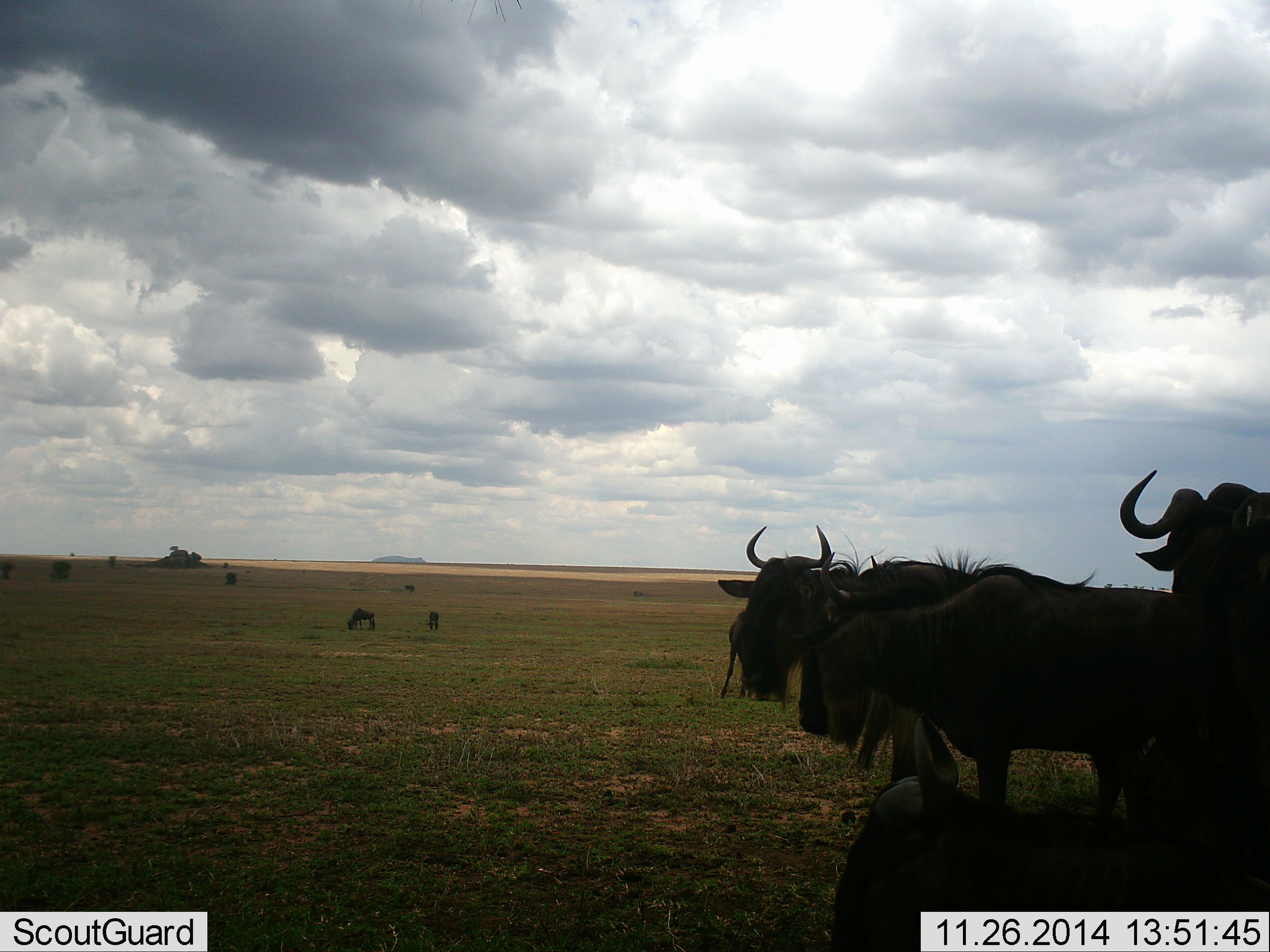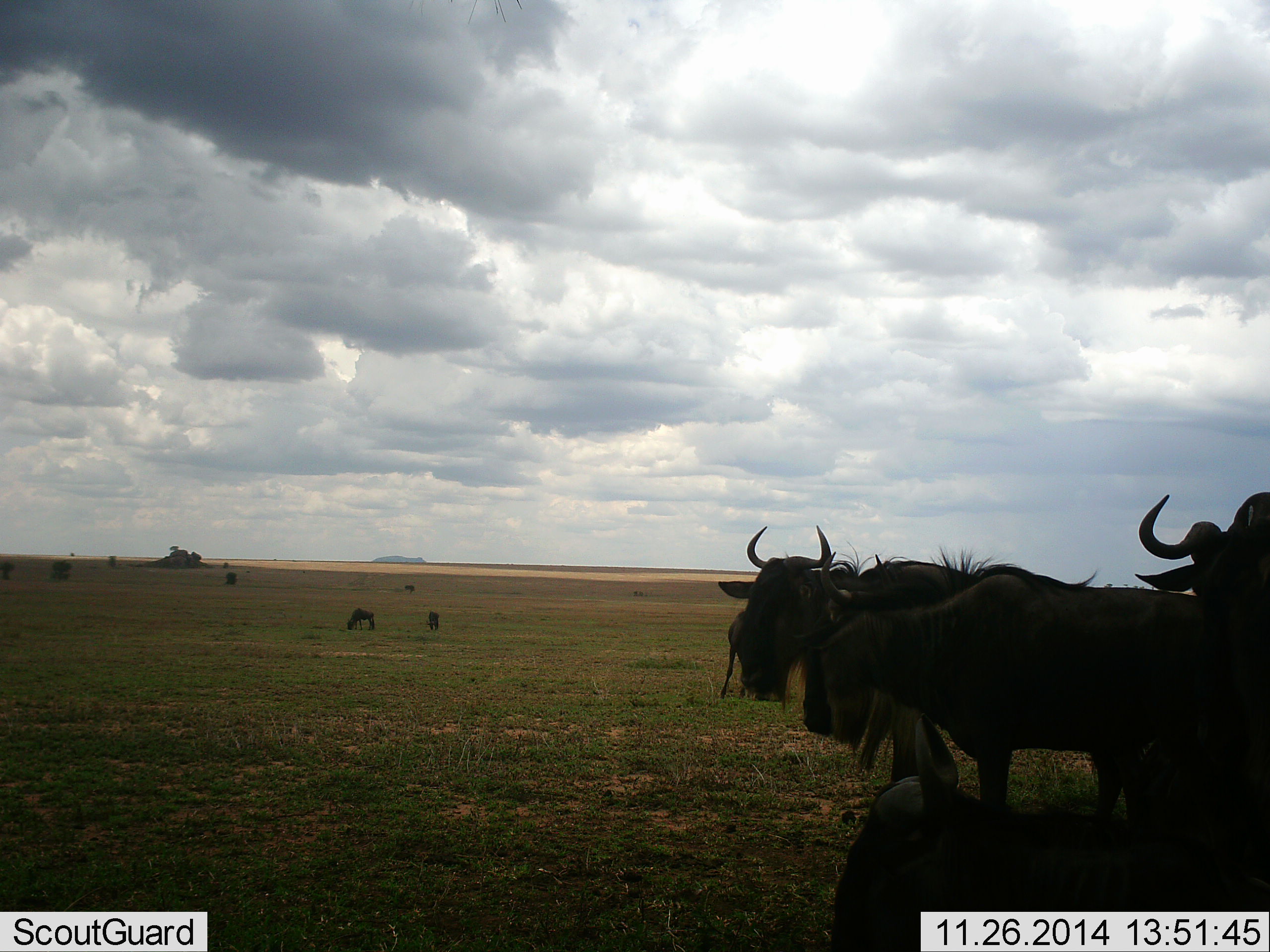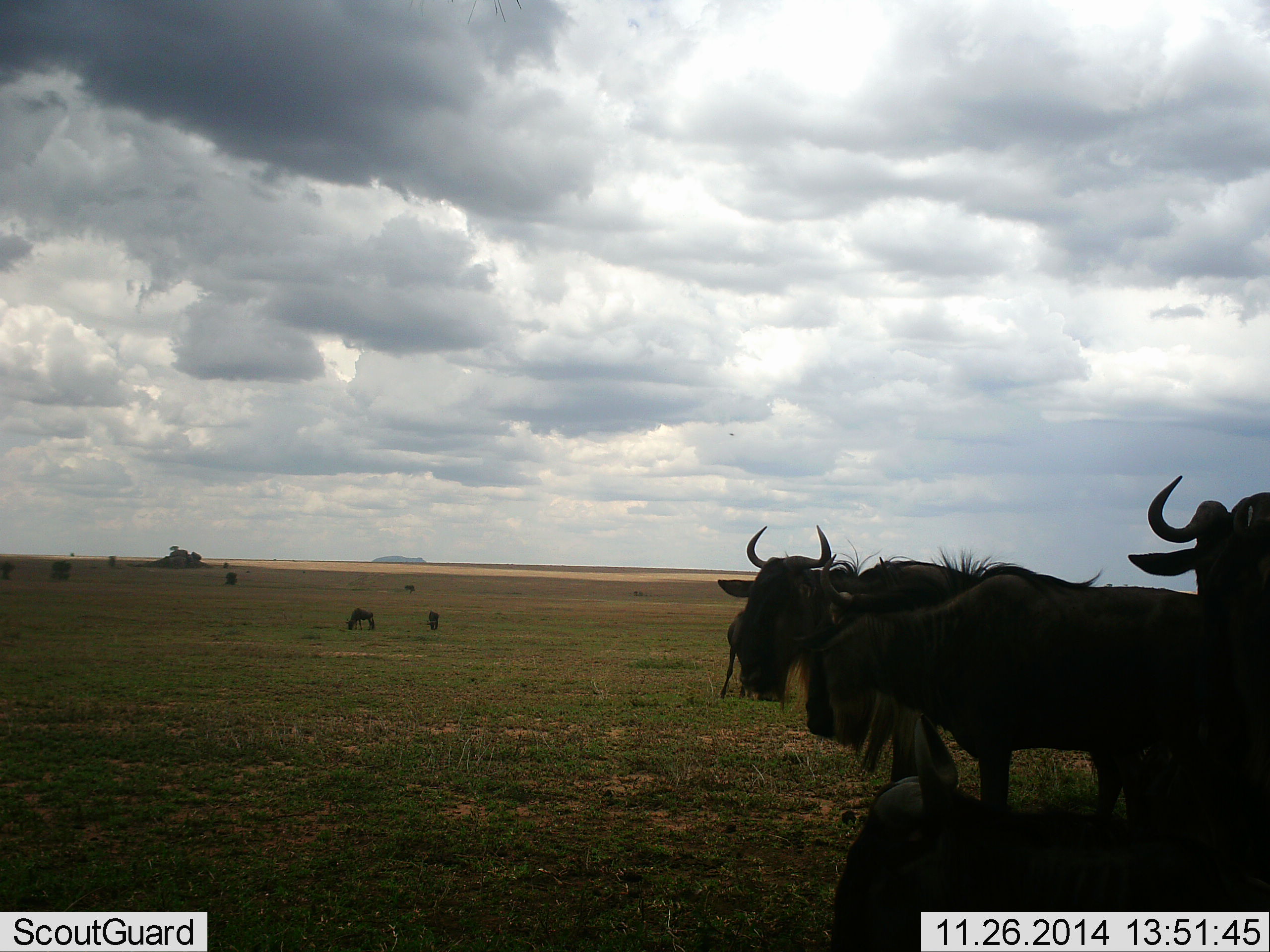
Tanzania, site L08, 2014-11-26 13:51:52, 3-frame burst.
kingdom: Animalia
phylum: Chordata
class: Mammalia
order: Artiodactyla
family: Bovidae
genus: Connochaetes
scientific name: Connochaetes taurinus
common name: blue wildebeest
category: wildebeest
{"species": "wildebeest (blue wildebeest) (Connochaetes taurinus)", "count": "6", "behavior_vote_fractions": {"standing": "80%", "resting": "30%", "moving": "10%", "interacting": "0%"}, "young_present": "0%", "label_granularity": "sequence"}